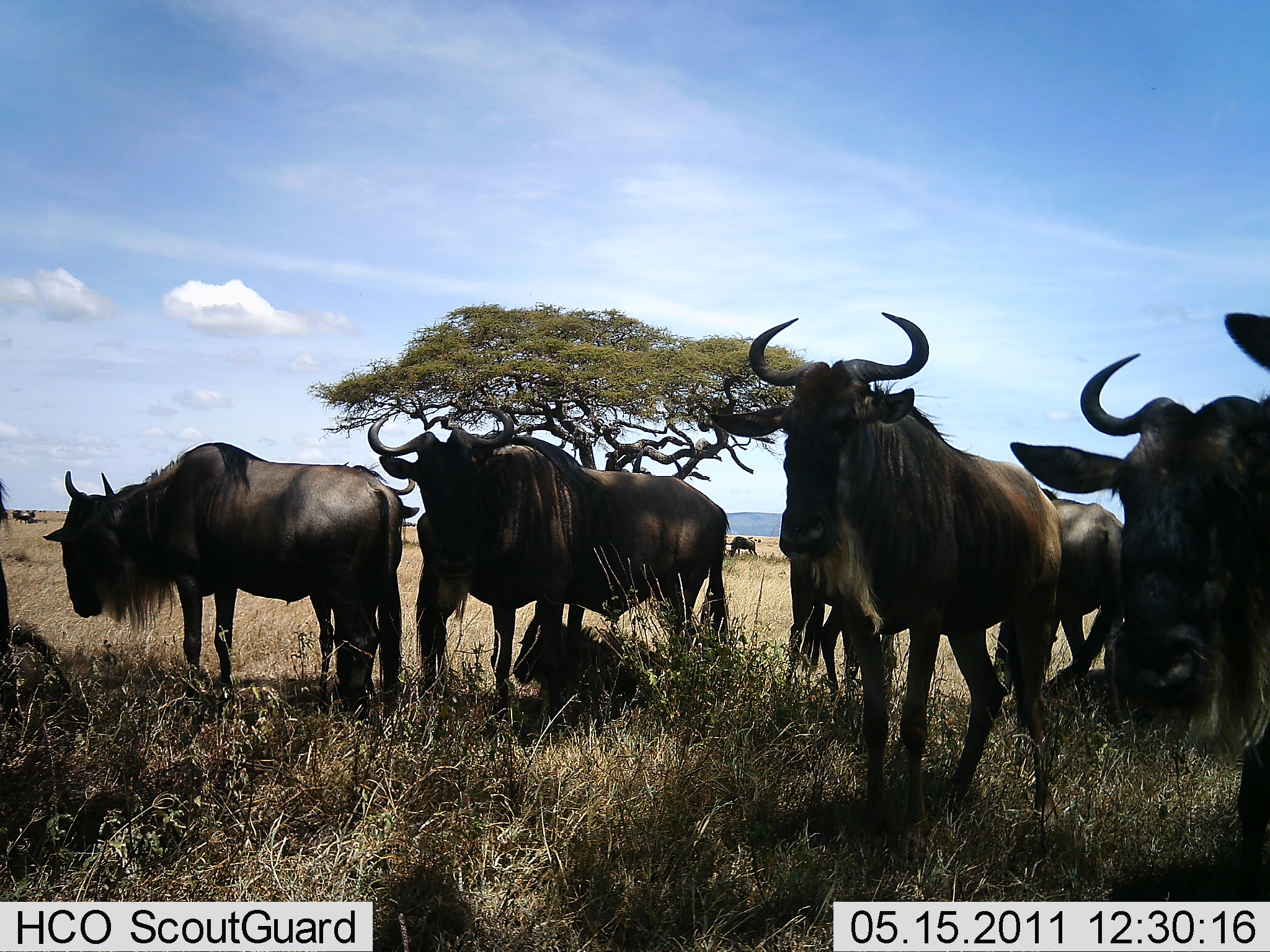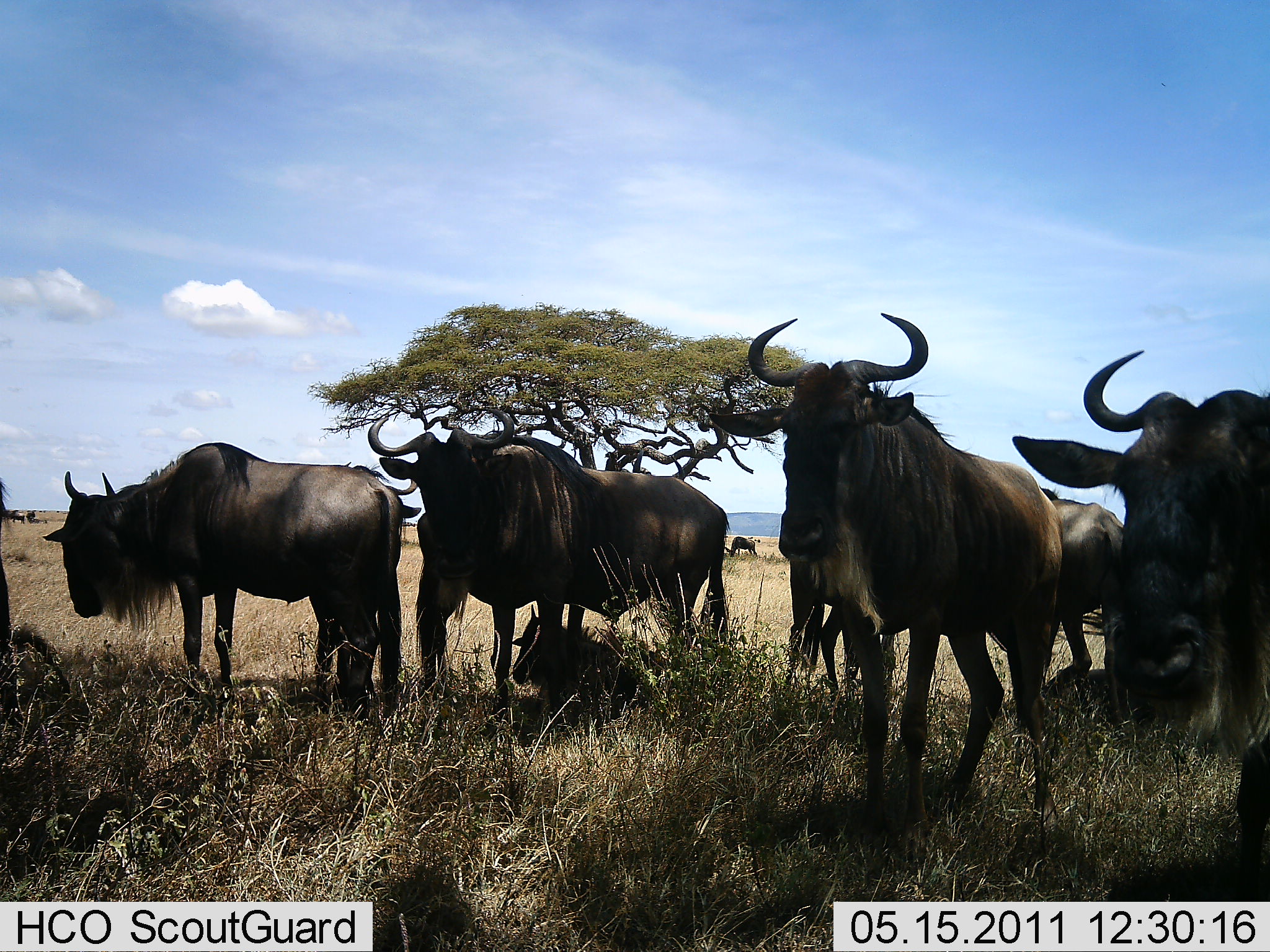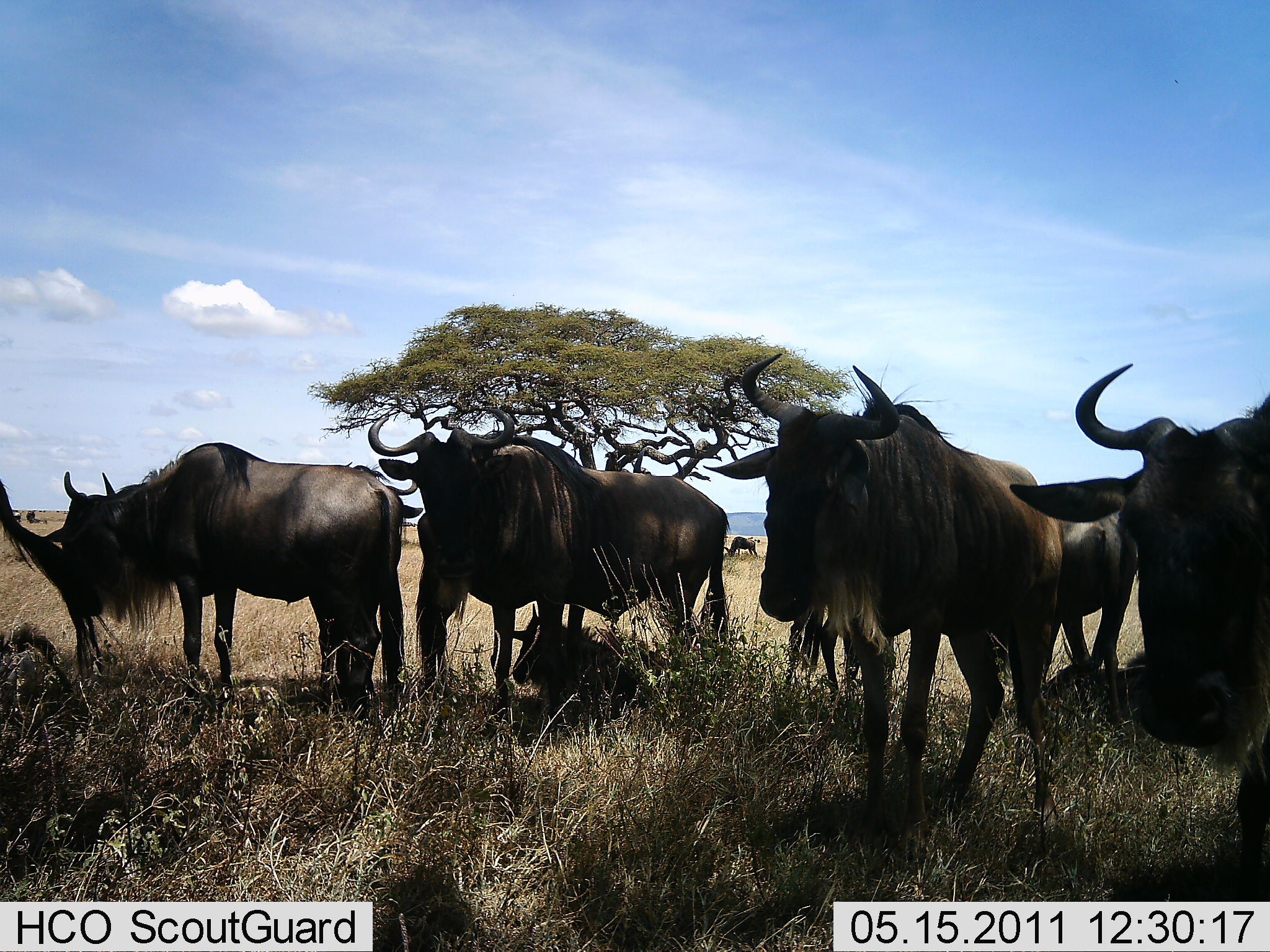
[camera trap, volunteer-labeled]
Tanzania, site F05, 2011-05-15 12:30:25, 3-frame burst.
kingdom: Animalia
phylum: Chordata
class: Mammalia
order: Artiodactyla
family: Bovidae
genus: Connochaetes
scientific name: Connochaetes taurinus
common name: blue wildebeest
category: wildebeest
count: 8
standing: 91%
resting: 55%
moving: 0%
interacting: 9%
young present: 55%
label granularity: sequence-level